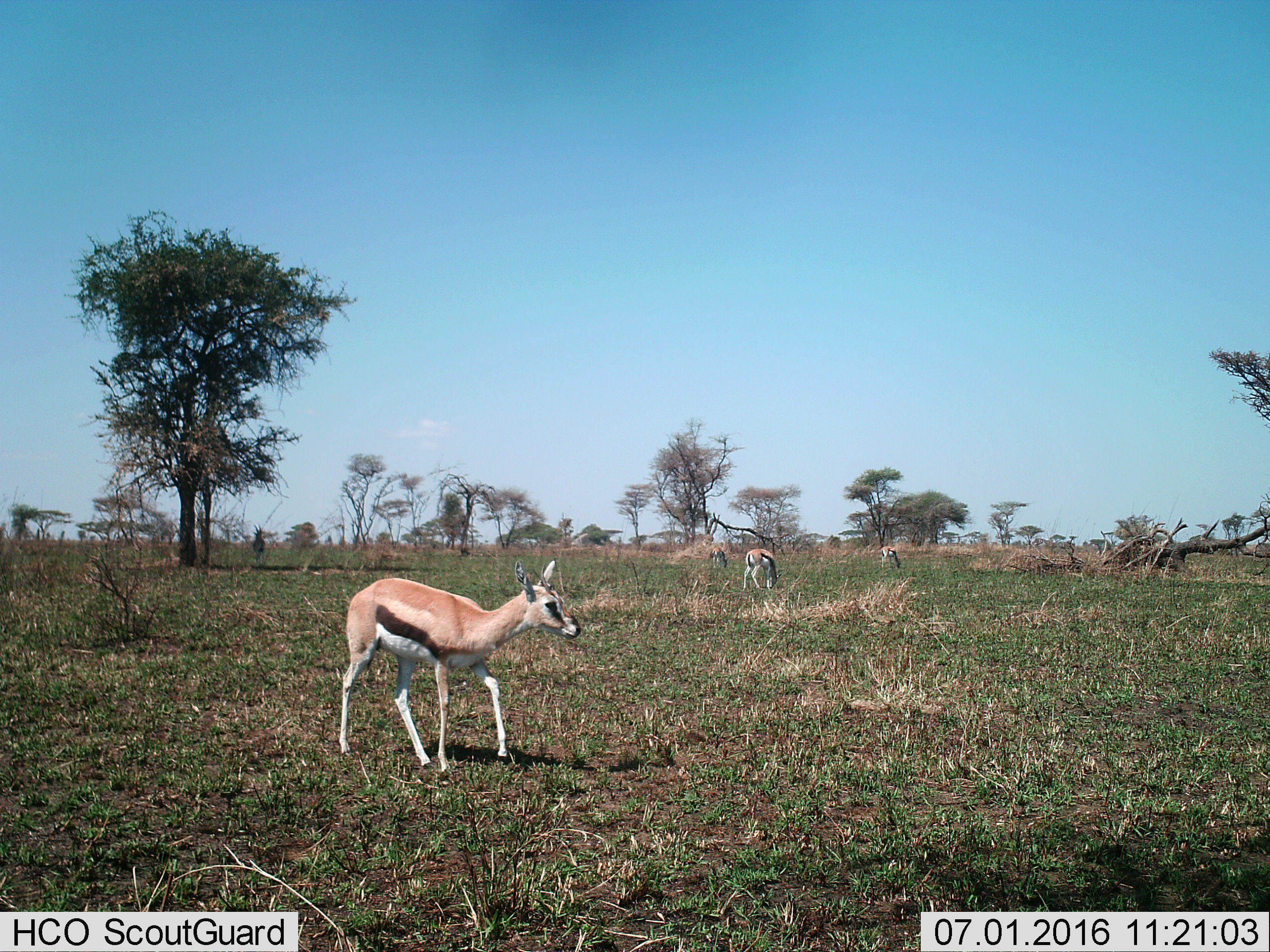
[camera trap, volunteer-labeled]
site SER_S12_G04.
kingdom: Animalia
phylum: Chordata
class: Mammalia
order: Artiodactyla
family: Bovidae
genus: Eudorcas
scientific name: Eudorcas thomsonii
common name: thomson's gazelle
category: gazellethomsons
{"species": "gazellethomsons (thomson's gazelle) (Eudorcas thomsonii)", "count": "5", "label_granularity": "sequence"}